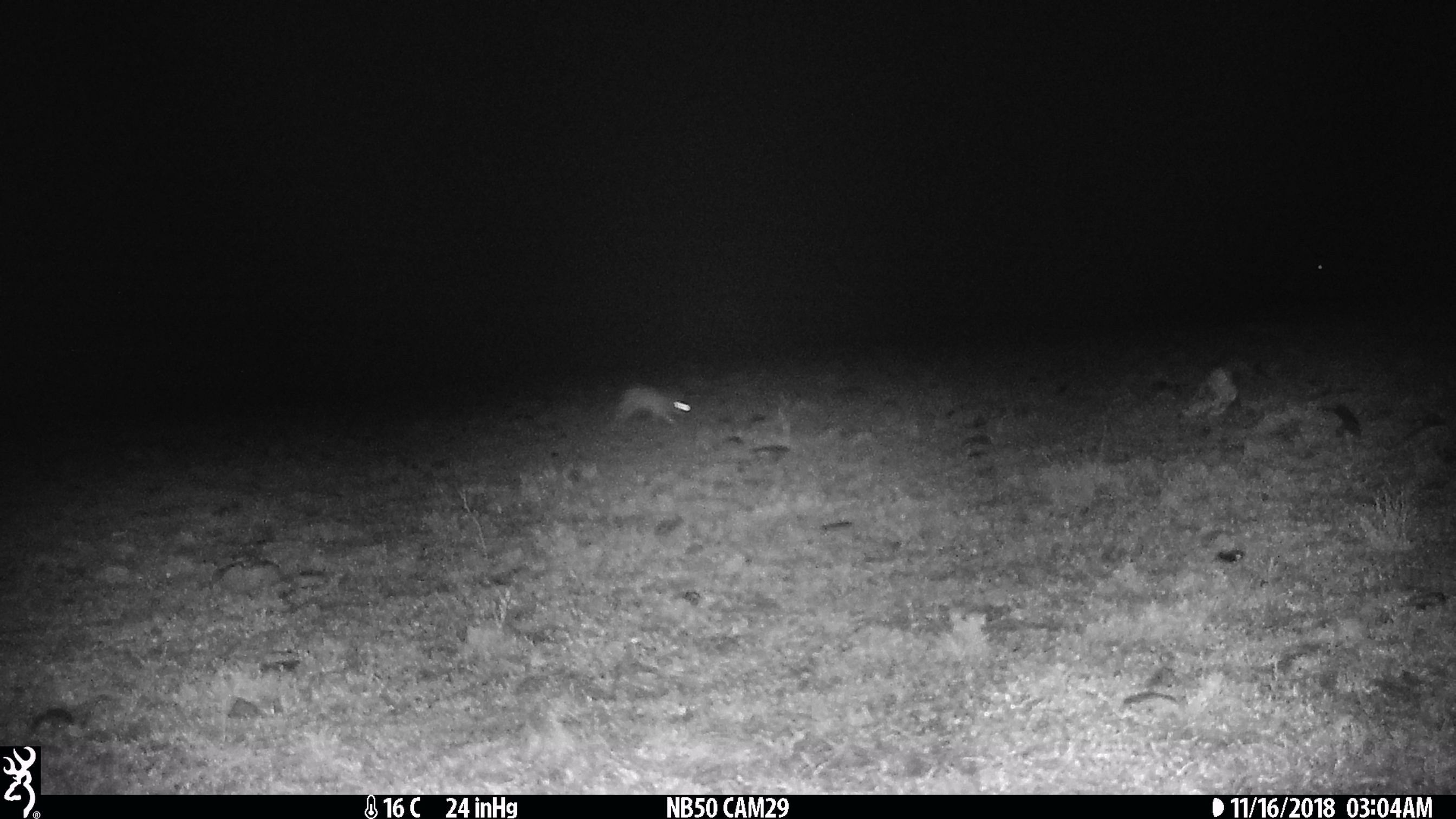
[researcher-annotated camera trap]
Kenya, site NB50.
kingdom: Animalia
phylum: Chordata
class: Mammalia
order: Lagomorpha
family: Leporidae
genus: Lepus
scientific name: Lepus capensis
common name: cape hare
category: hare